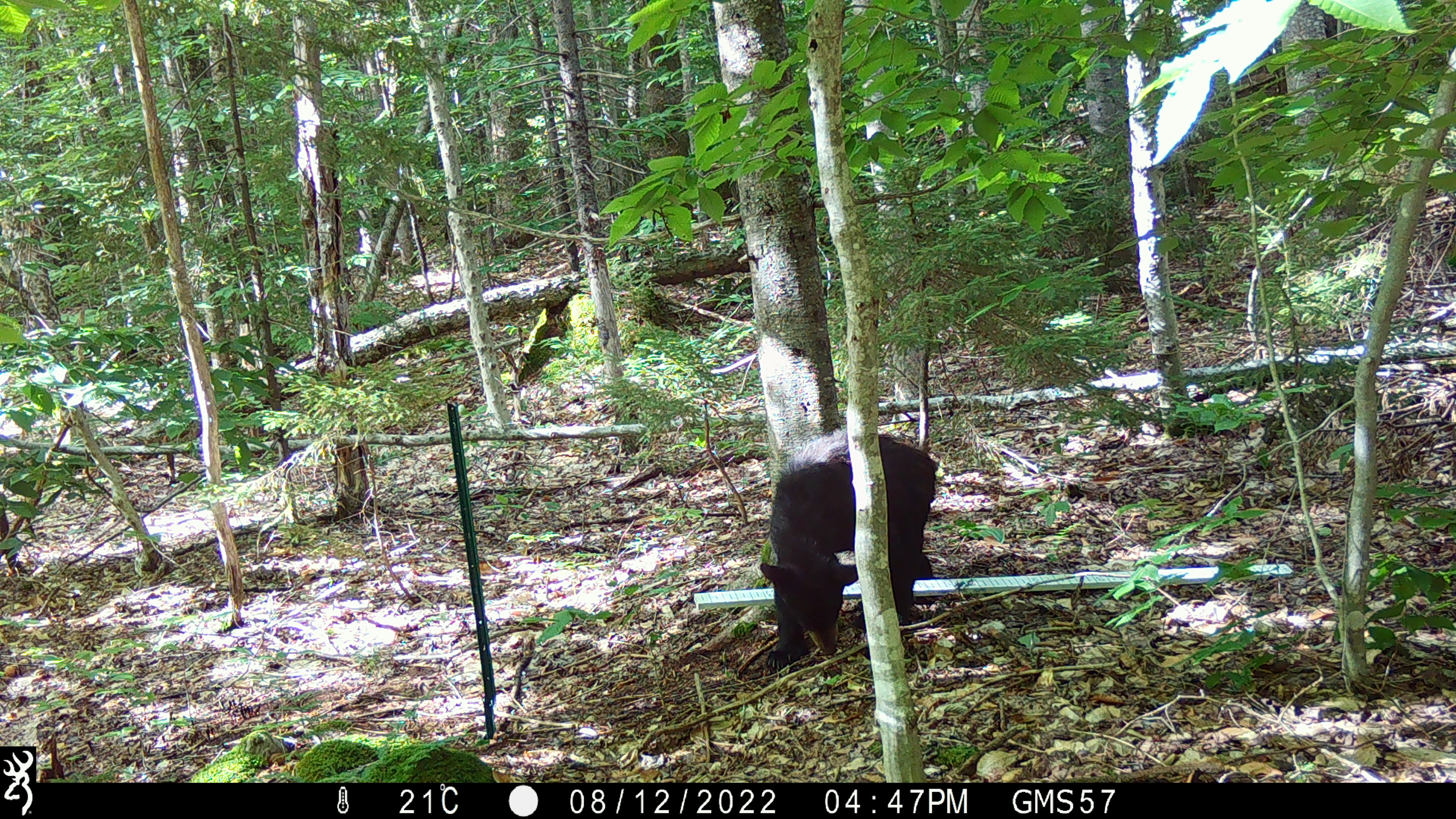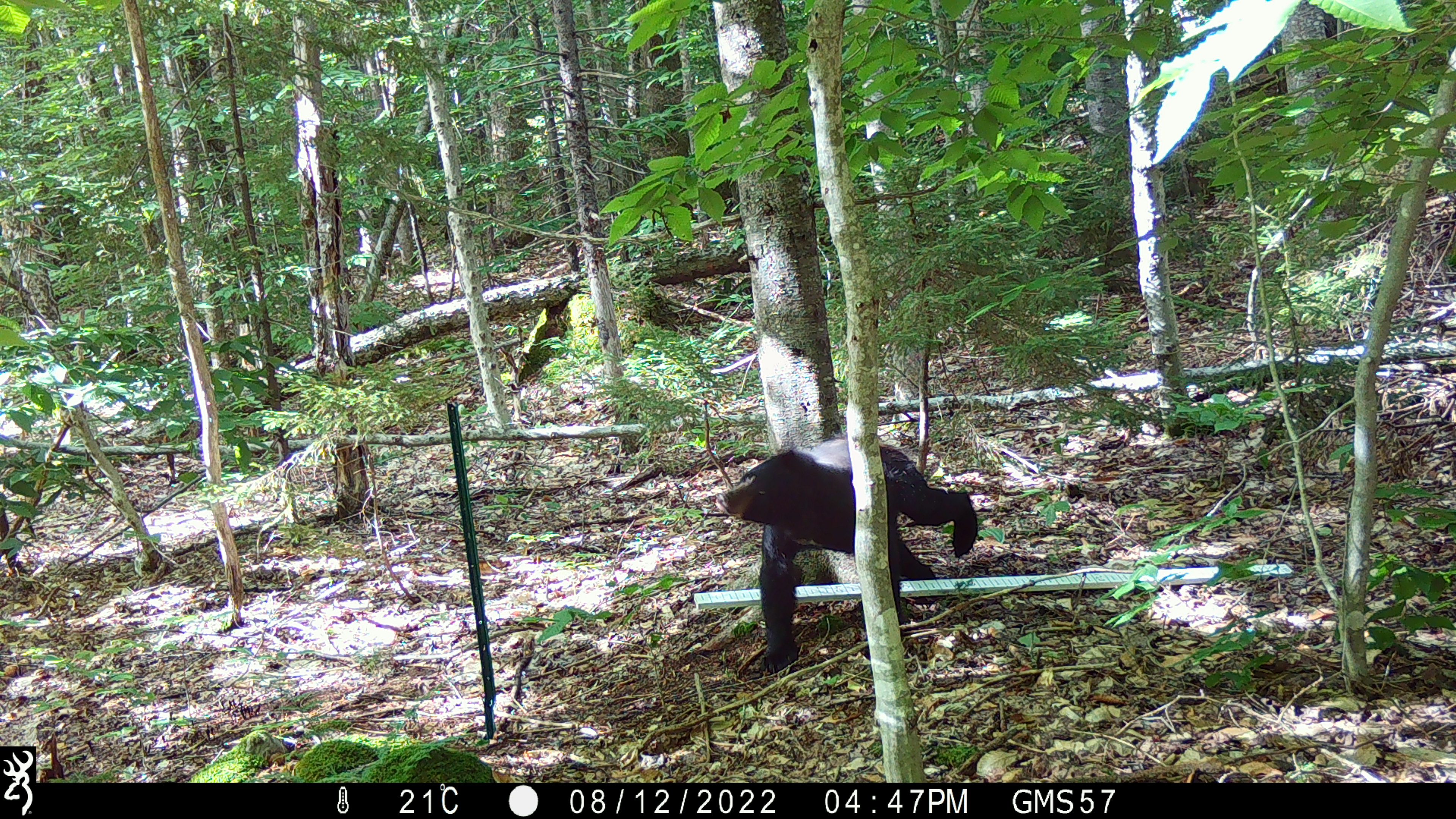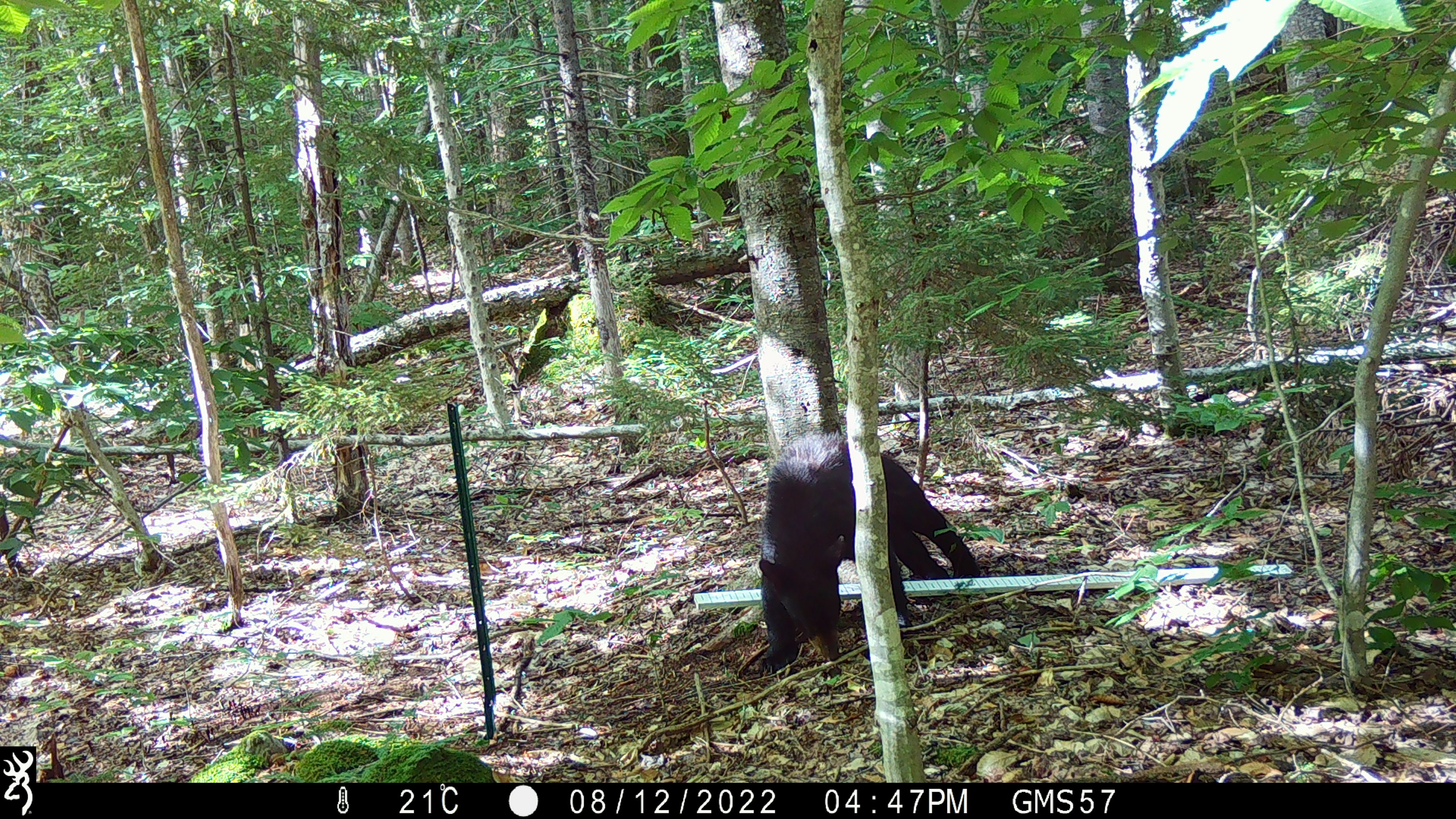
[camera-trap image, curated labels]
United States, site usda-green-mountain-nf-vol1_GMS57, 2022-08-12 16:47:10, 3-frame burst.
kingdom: Animalia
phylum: Chordata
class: Mammalia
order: Carnivora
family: Ursidae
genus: Ursus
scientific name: Ursus americanus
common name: black bear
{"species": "black bear (Ursus americanus)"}